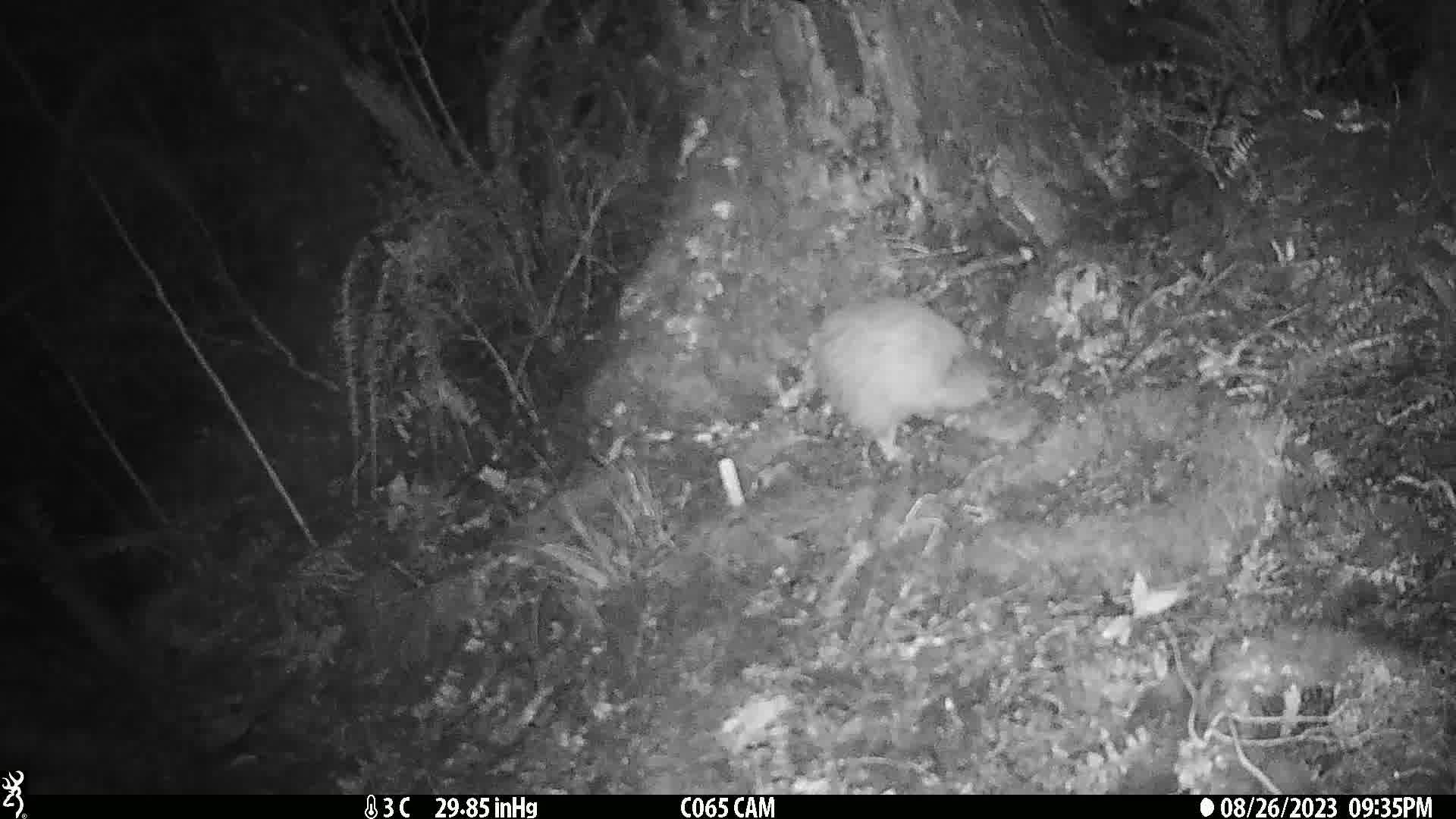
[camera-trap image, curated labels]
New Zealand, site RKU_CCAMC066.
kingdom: Animalia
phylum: Chordata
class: Aves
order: Apterygiformes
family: Apterygidae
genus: Apteryx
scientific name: Apteryx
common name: kiwi